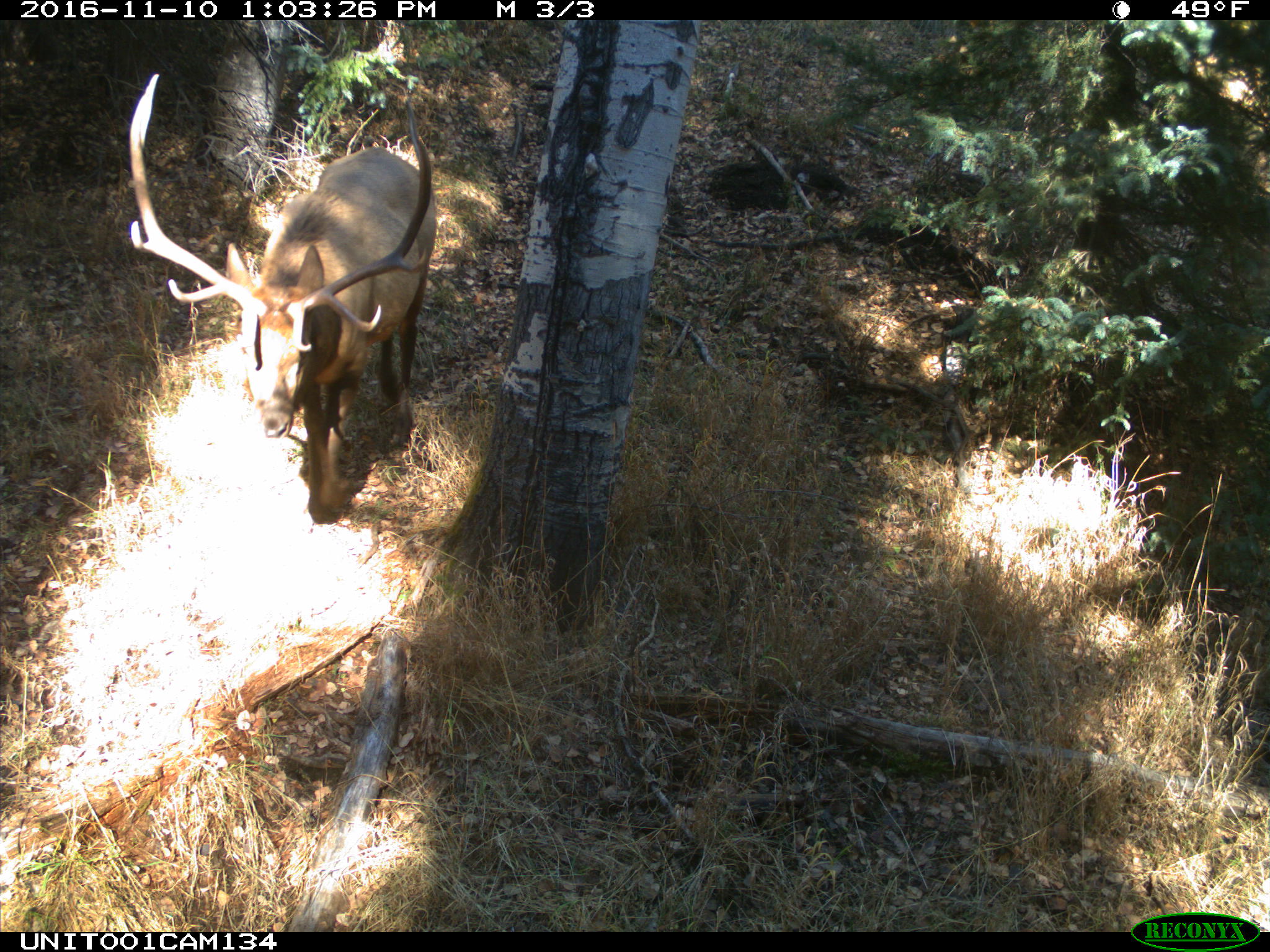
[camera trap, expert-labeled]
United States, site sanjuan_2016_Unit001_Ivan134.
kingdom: Animalia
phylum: Chordata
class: Mammalia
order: Artiodactyla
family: Cervidae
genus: Cervus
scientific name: Cervus elaphus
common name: red deer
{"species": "Cervus elaphus (red deer)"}